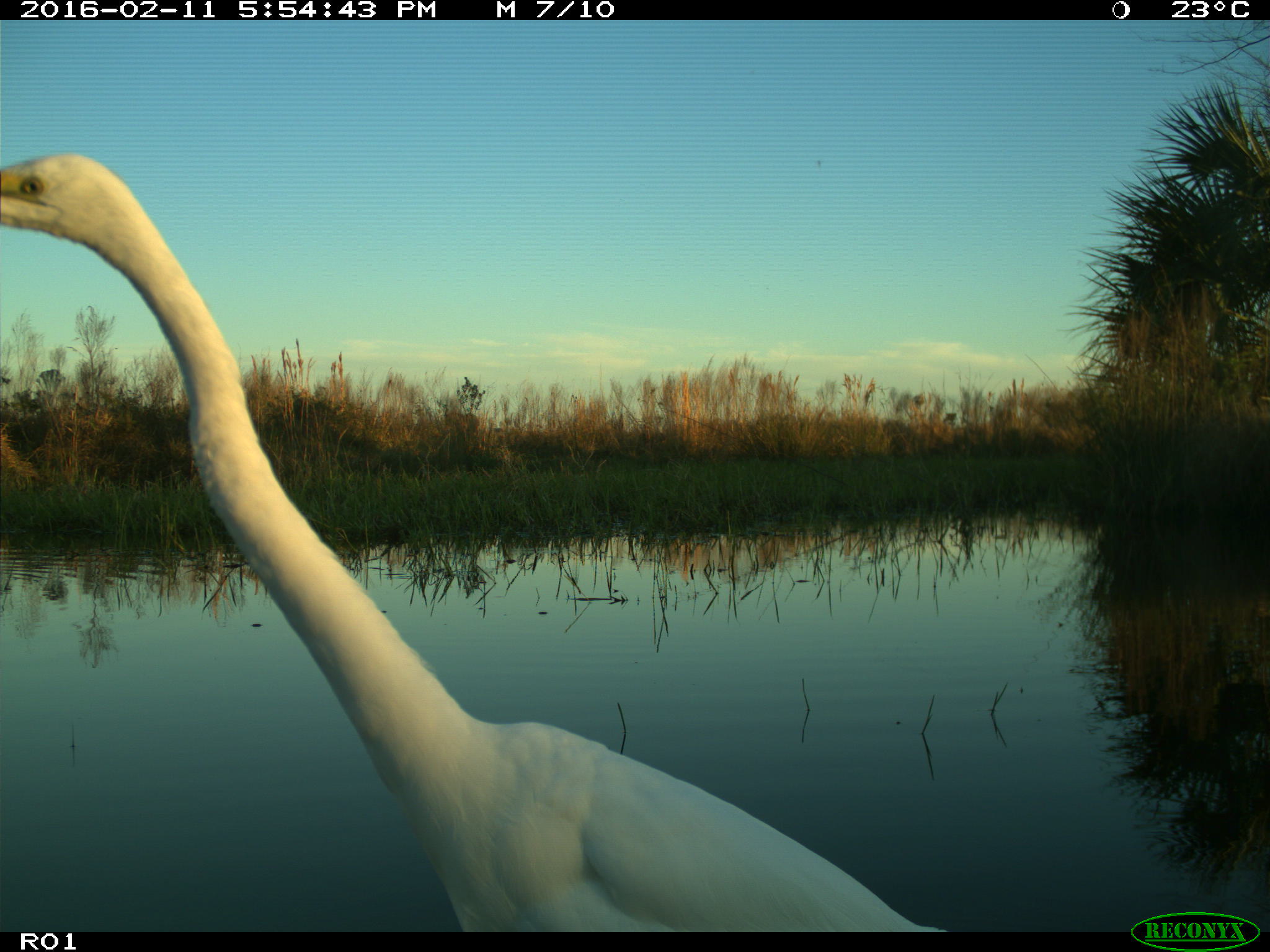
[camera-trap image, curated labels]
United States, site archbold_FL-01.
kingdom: Animalia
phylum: Chordata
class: Aves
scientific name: Aves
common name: birds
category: unidentified bird